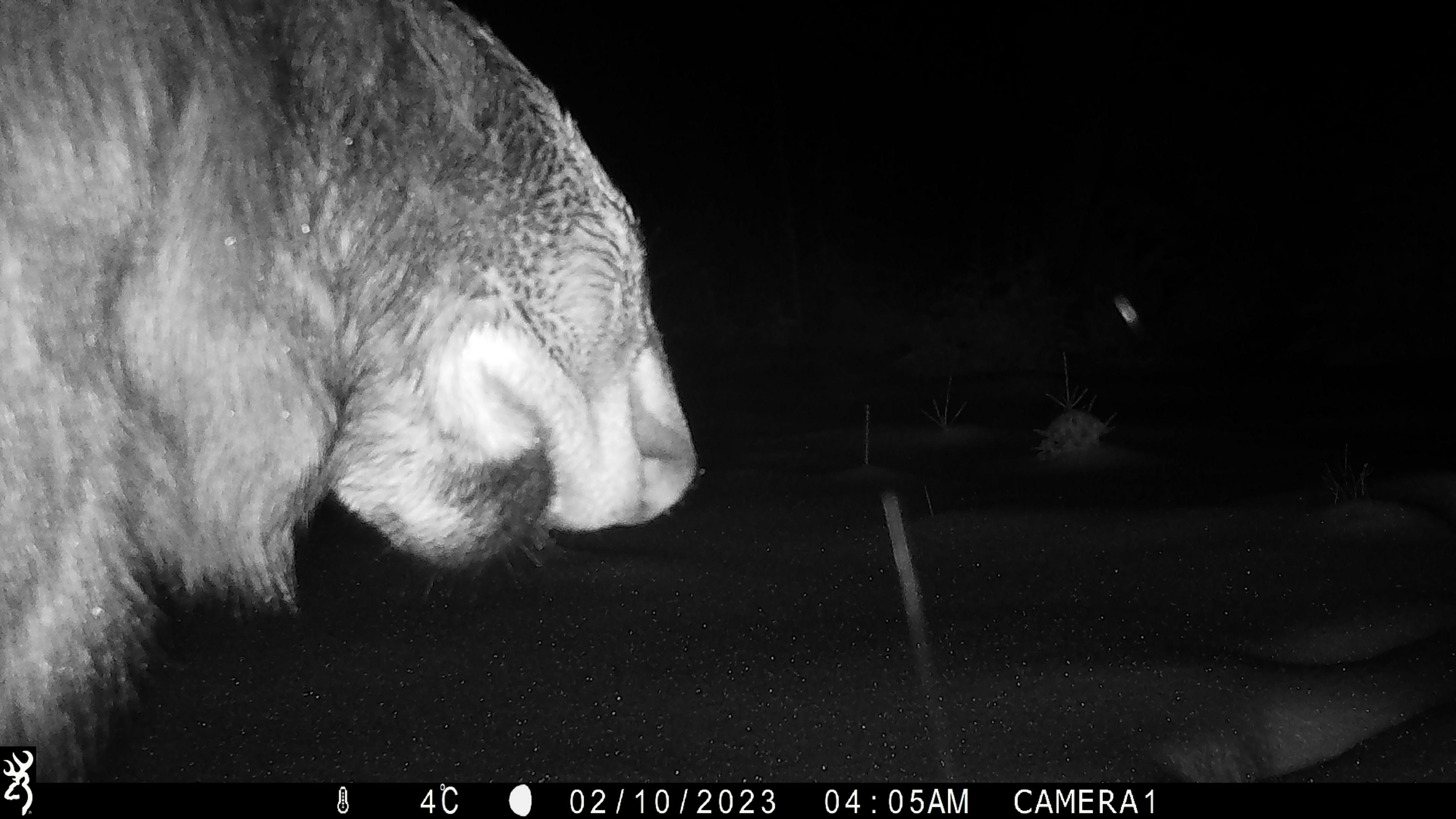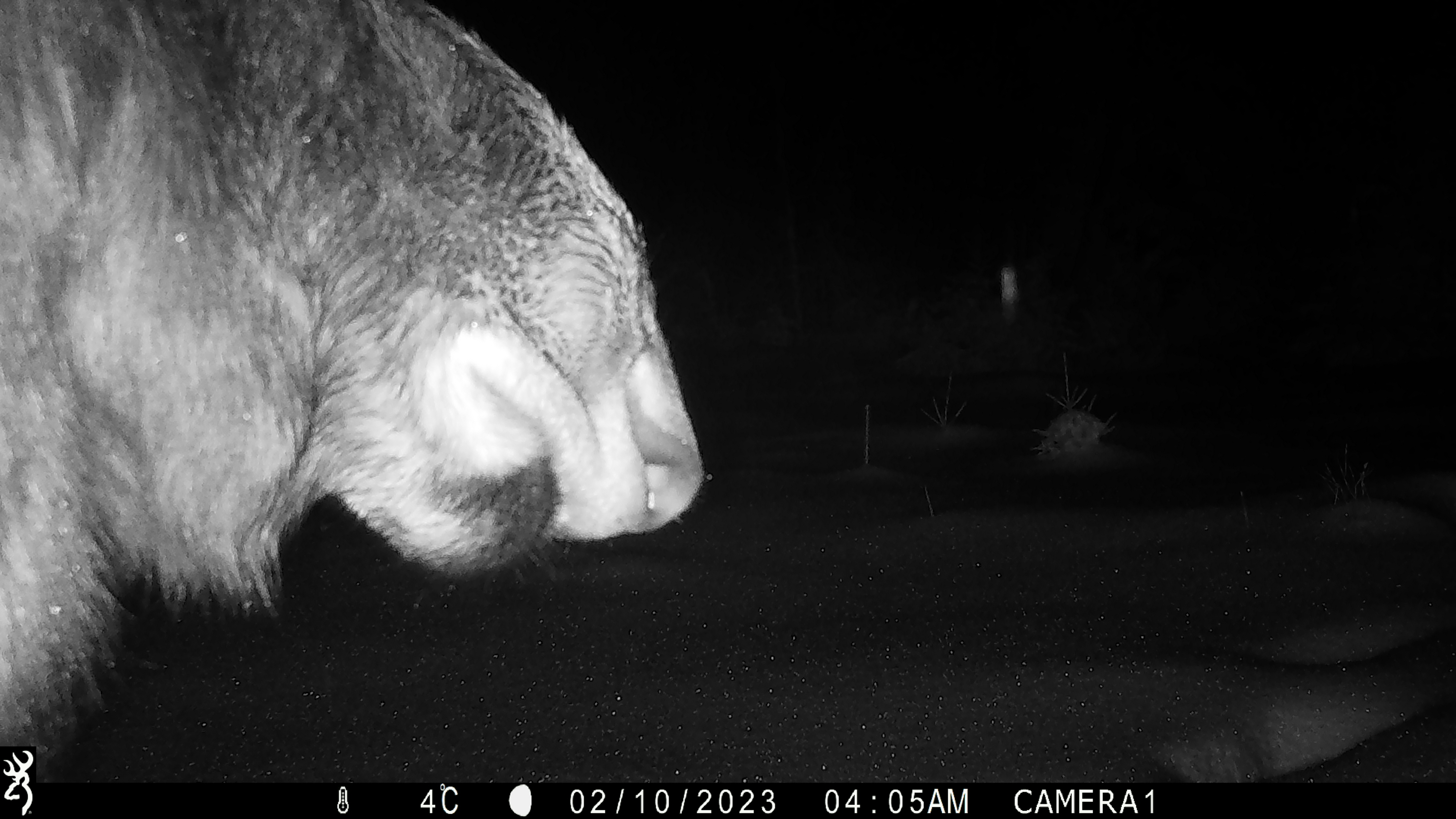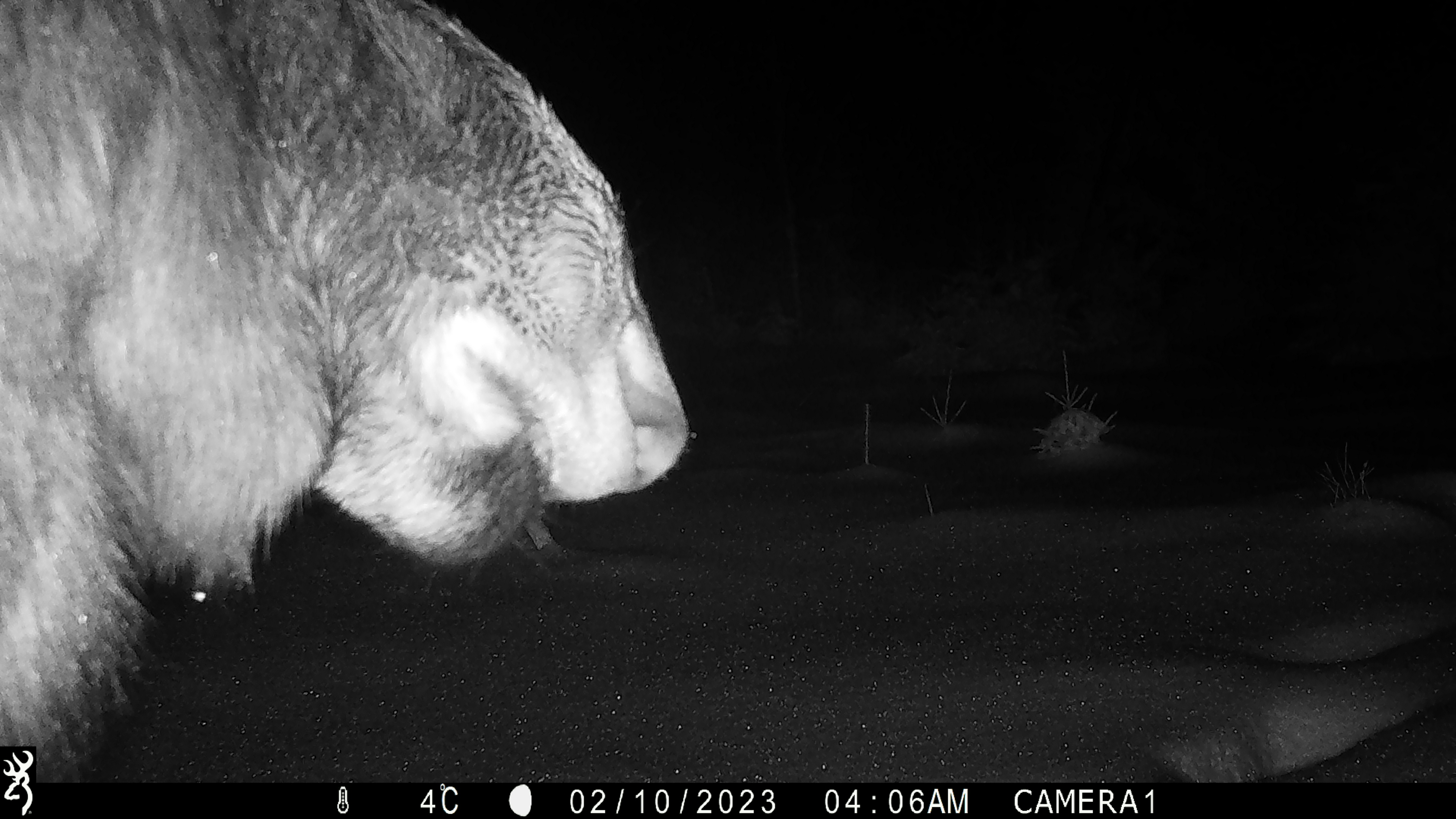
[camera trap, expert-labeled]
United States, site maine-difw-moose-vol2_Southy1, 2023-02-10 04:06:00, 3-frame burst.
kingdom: Animalia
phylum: Chordata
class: Mammalia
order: Artiodactyla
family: Cervidae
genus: Alces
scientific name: Alces alces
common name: moose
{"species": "moose (Alces alces)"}